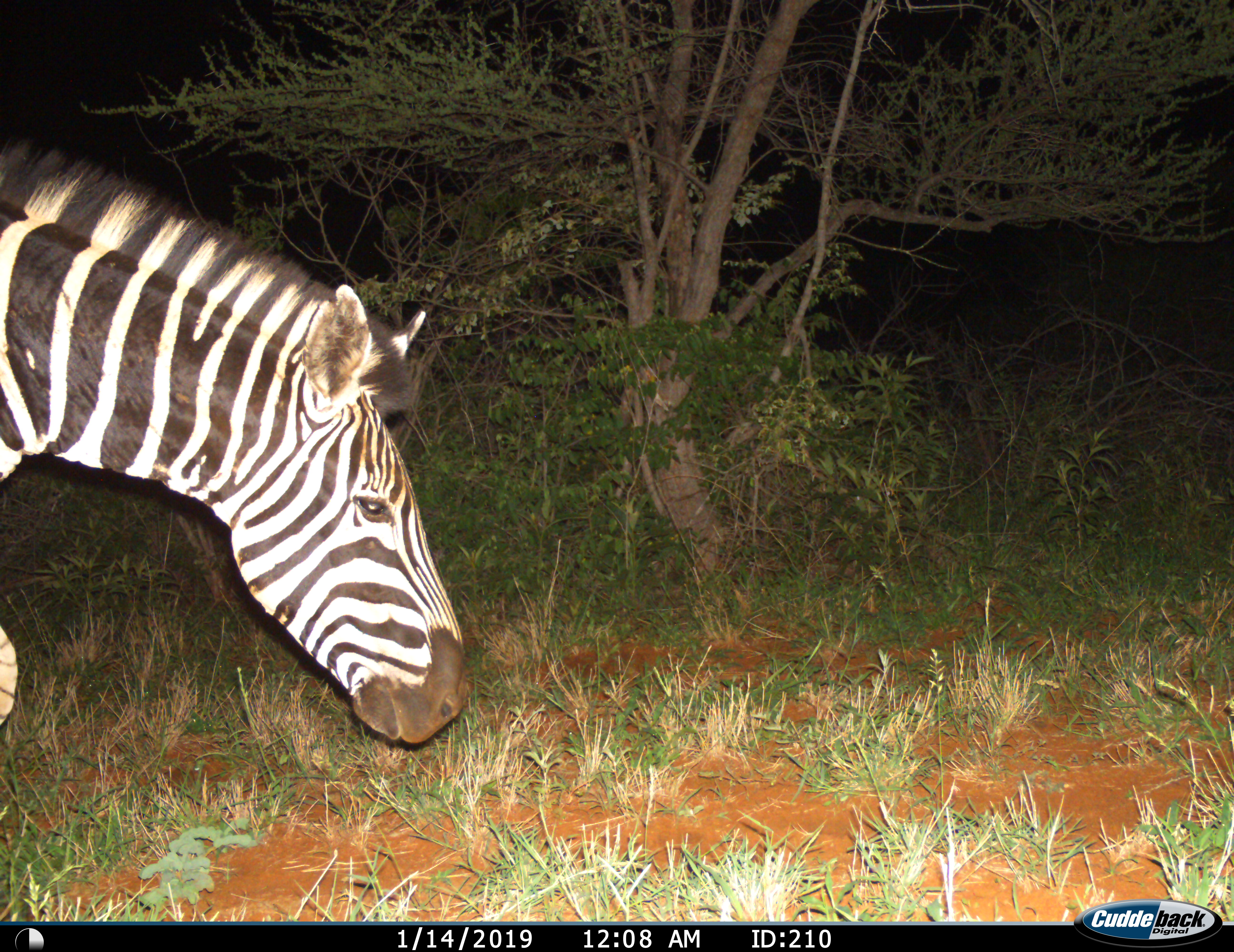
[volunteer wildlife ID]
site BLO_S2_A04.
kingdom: Animalia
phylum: Chordata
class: Mammalia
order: Perissodactyla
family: Equidae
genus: Equus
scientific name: Equus quagga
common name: plains zebra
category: zebraplains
Zebraplains (plains zebra) (Equus quagga), count 1. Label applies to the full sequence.